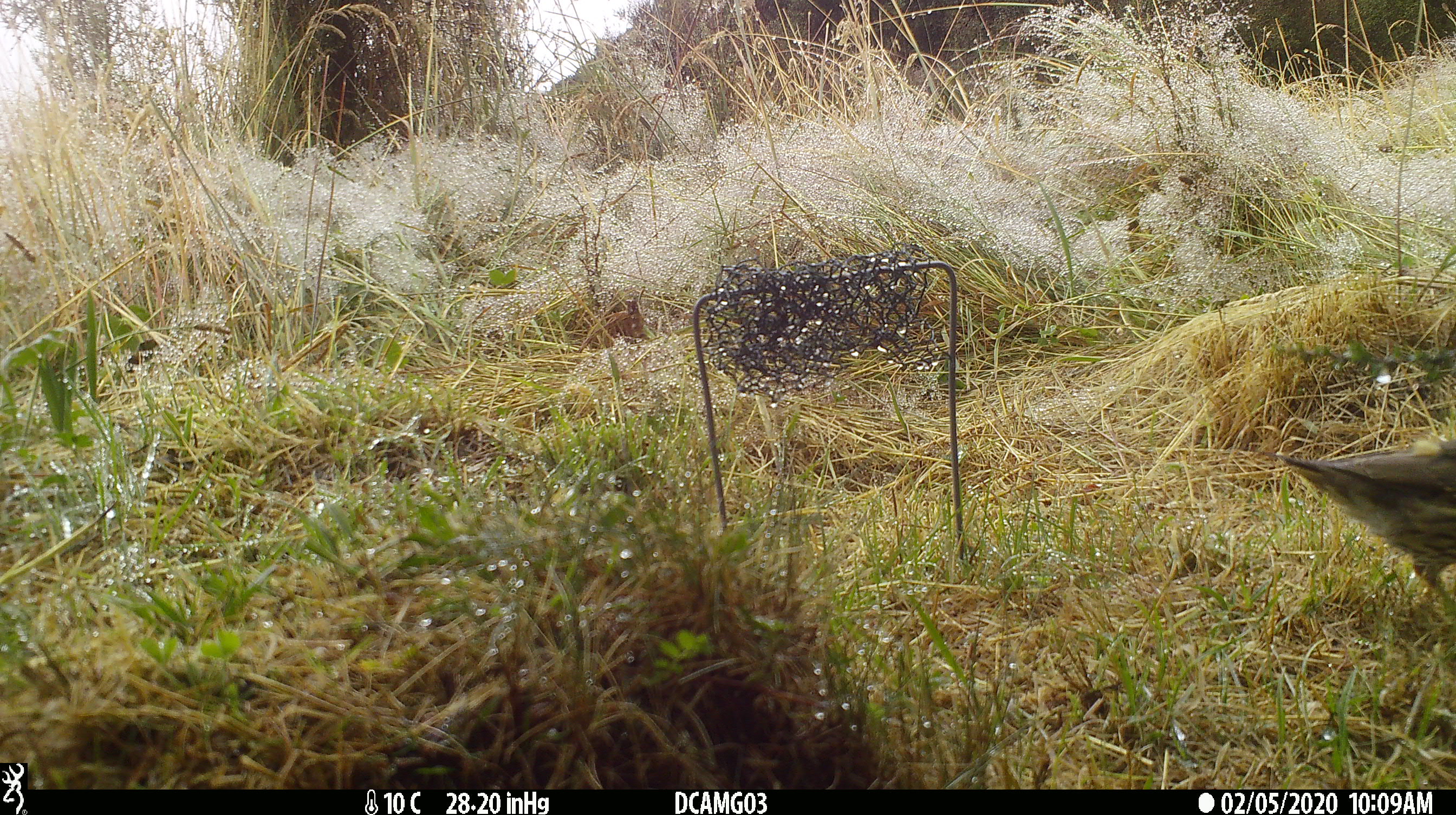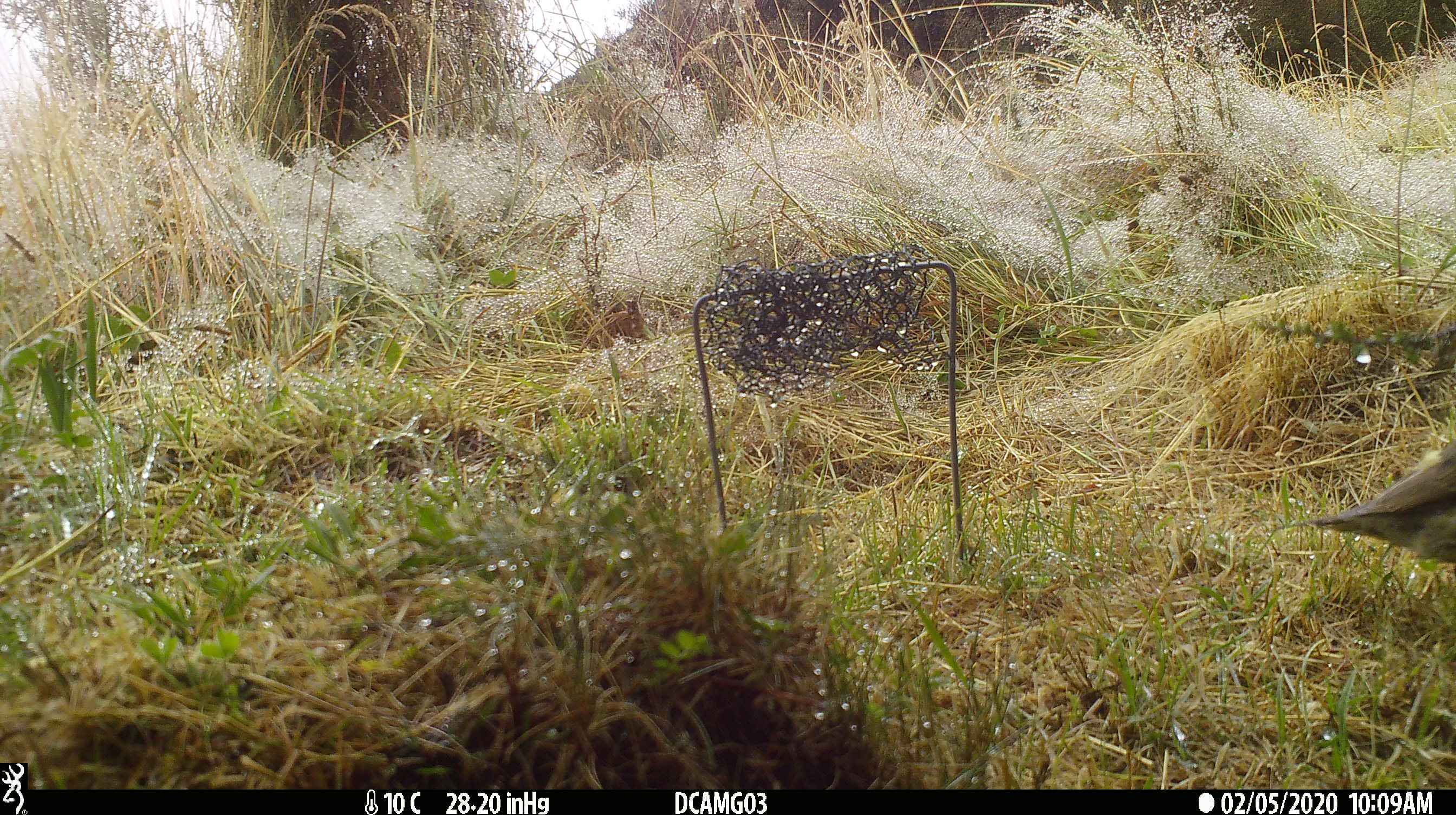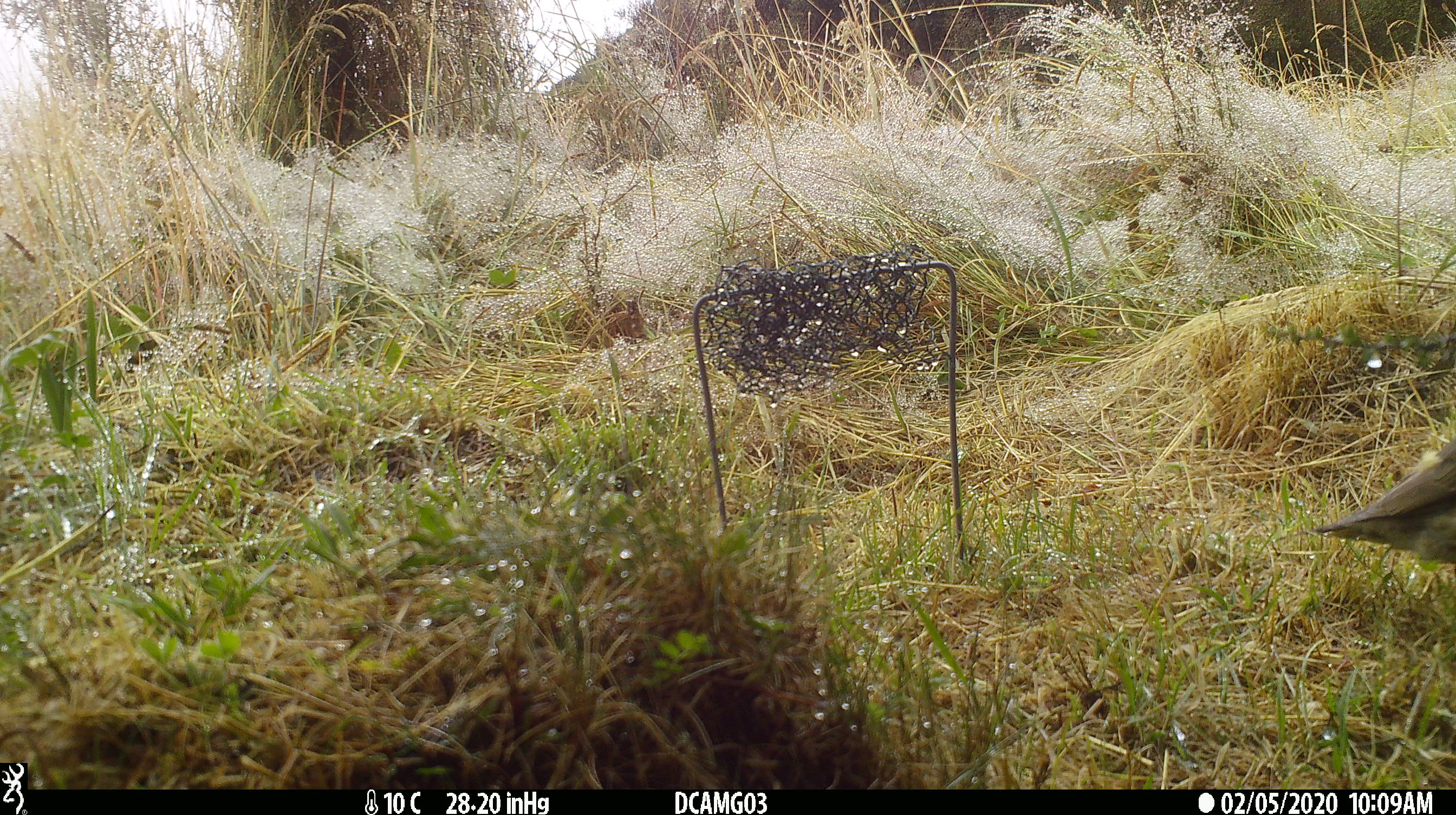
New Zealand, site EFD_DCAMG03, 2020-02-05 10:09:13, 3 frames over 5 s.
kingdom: Animalia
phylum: Chordata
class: Aves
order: Passeriformes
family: Turdidae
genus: Turdus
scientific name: Turdus philomelos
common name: song thrush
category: thrush